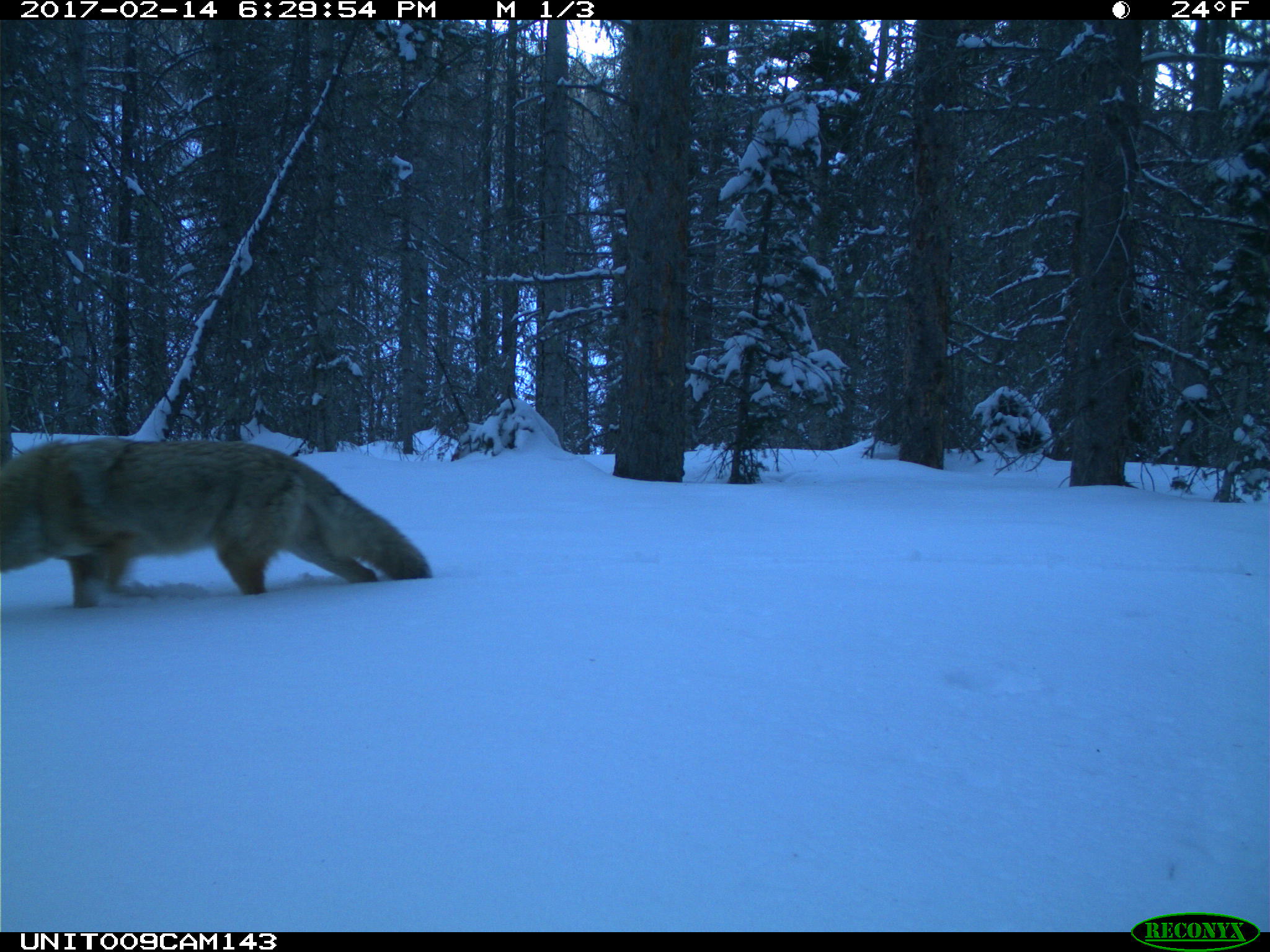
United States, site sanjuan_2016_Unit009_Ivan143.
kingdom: Animalia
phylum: Chordata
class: Mammalia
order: Carnivora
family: Canidae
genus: Canis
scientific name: Canis latrans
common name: coyote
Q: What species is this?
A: Canis latrans (coyote).